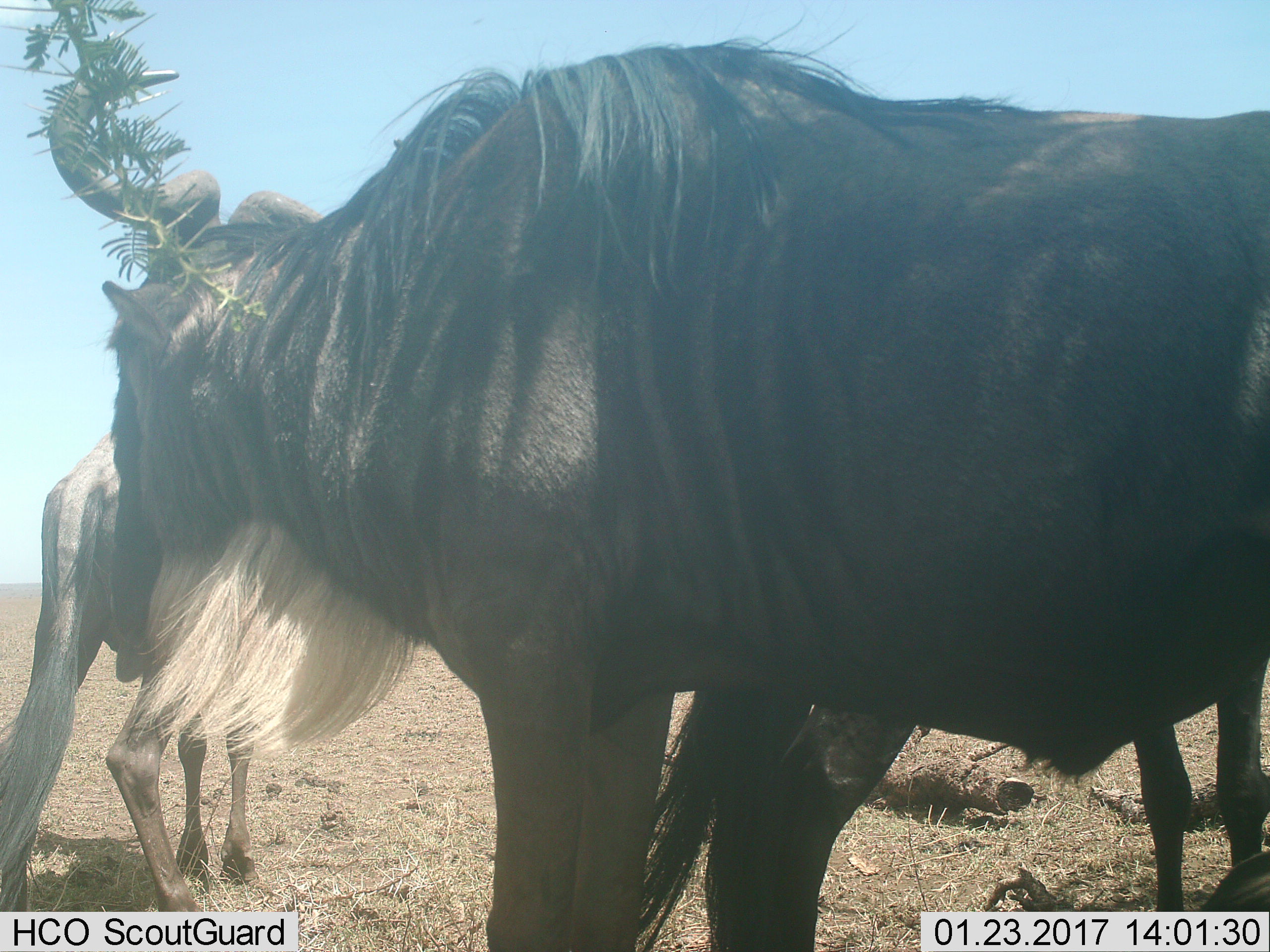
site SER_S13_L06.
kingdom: Animalia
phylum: Chordata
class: Mammalia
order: Artiodactyla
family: Bovidae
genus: Connochaetes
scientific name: Connochaetes taurinus taurinus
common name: blue wildebeest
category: wildebeestblue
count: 2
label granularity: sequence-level